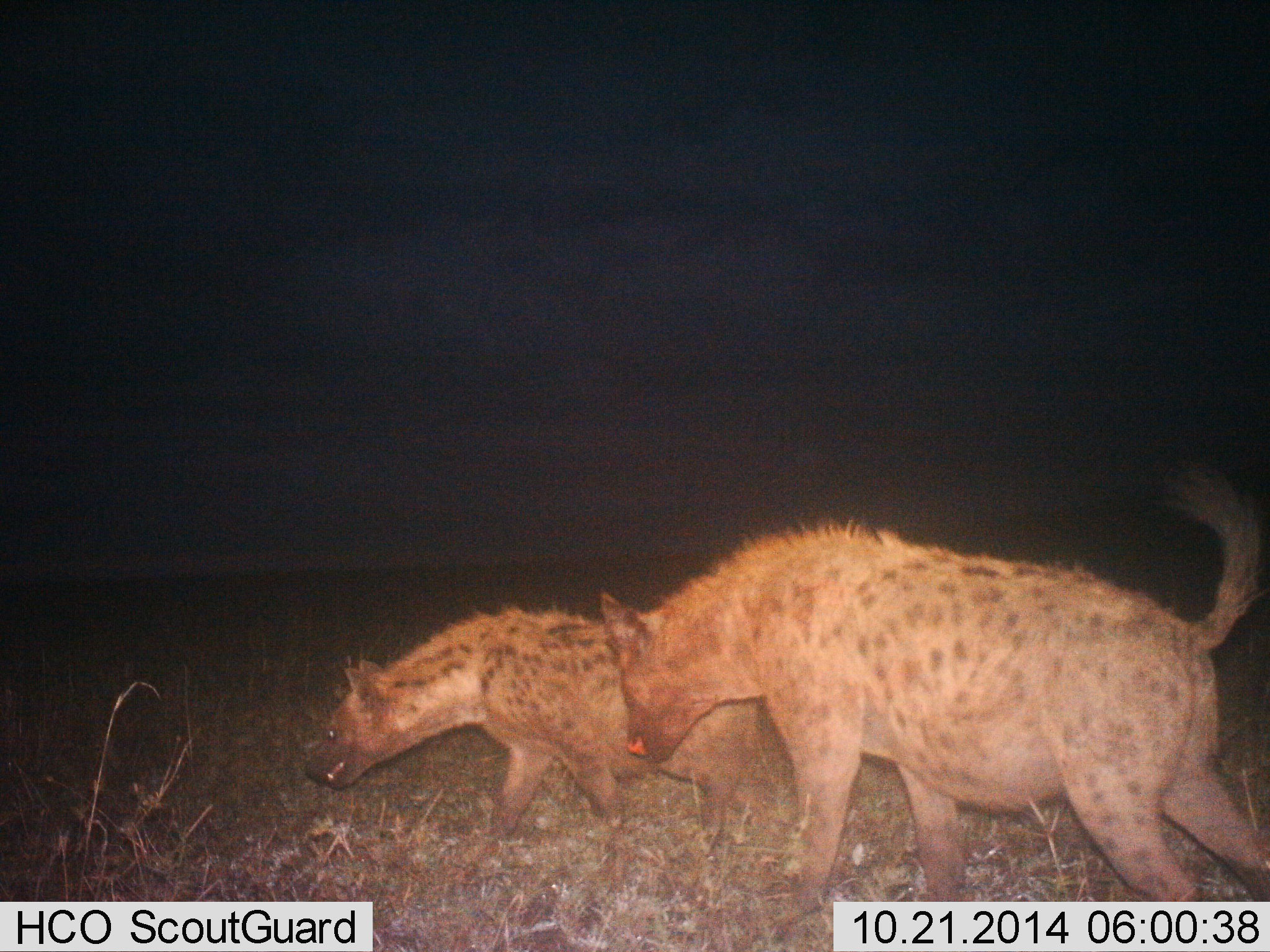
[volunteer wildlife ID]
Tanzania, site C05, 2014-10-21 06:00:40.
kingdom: Animalia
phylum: Chordata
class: Mammalia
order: Carnivora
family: Hyaenidae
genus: Crocuta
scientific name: Crocuta crocuta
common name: spotted hyena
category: hyenaspotted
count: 2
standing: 40%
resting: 0%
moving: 60%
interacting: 10%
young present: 0%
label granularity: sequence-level